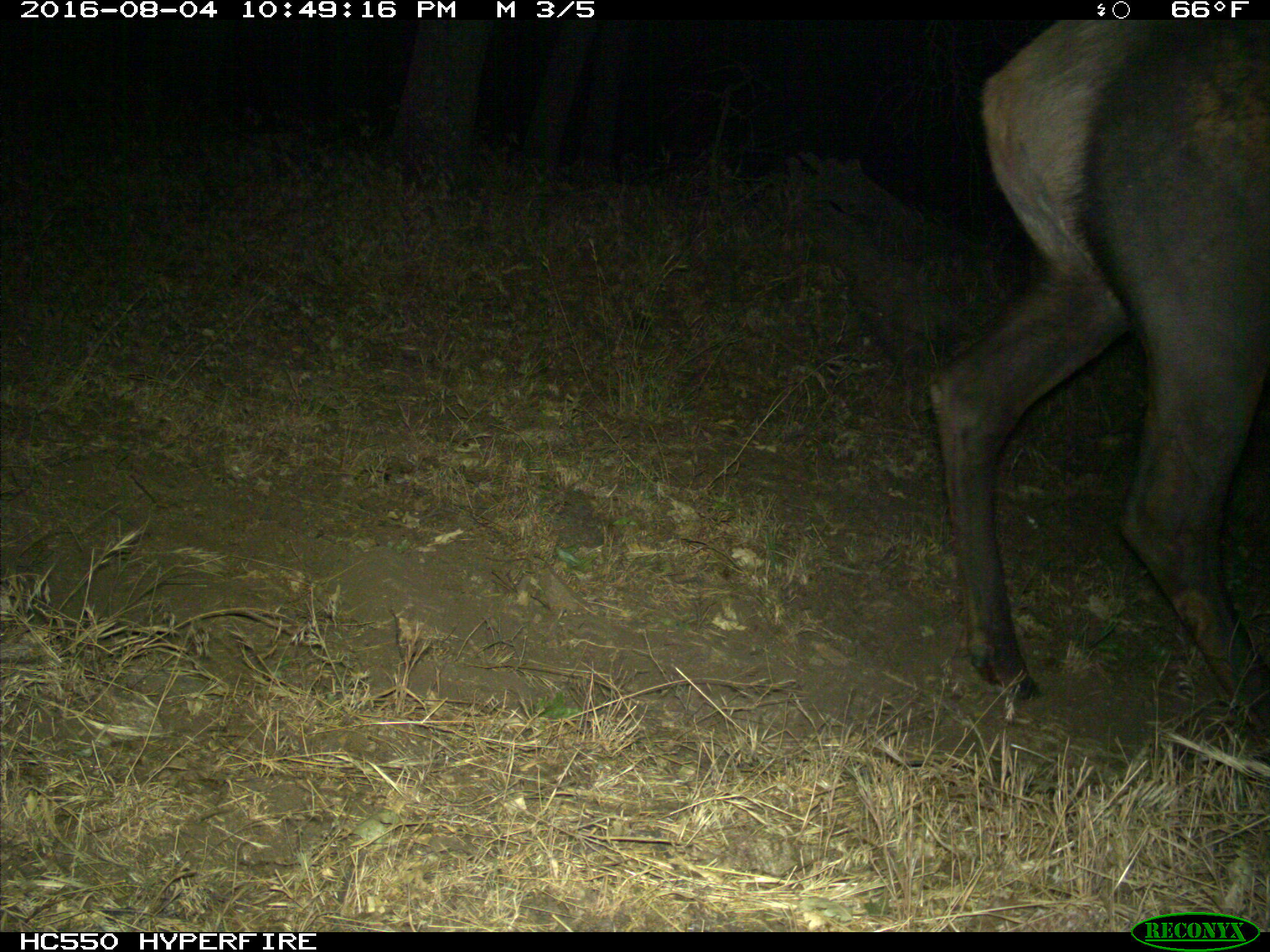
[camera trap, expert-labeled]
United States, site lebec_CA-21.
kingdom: Animalia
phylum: Chordata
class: Mammalia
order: Artiodactyla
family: Cervidae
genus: Cervus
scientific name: Cervus canadensis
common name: elk